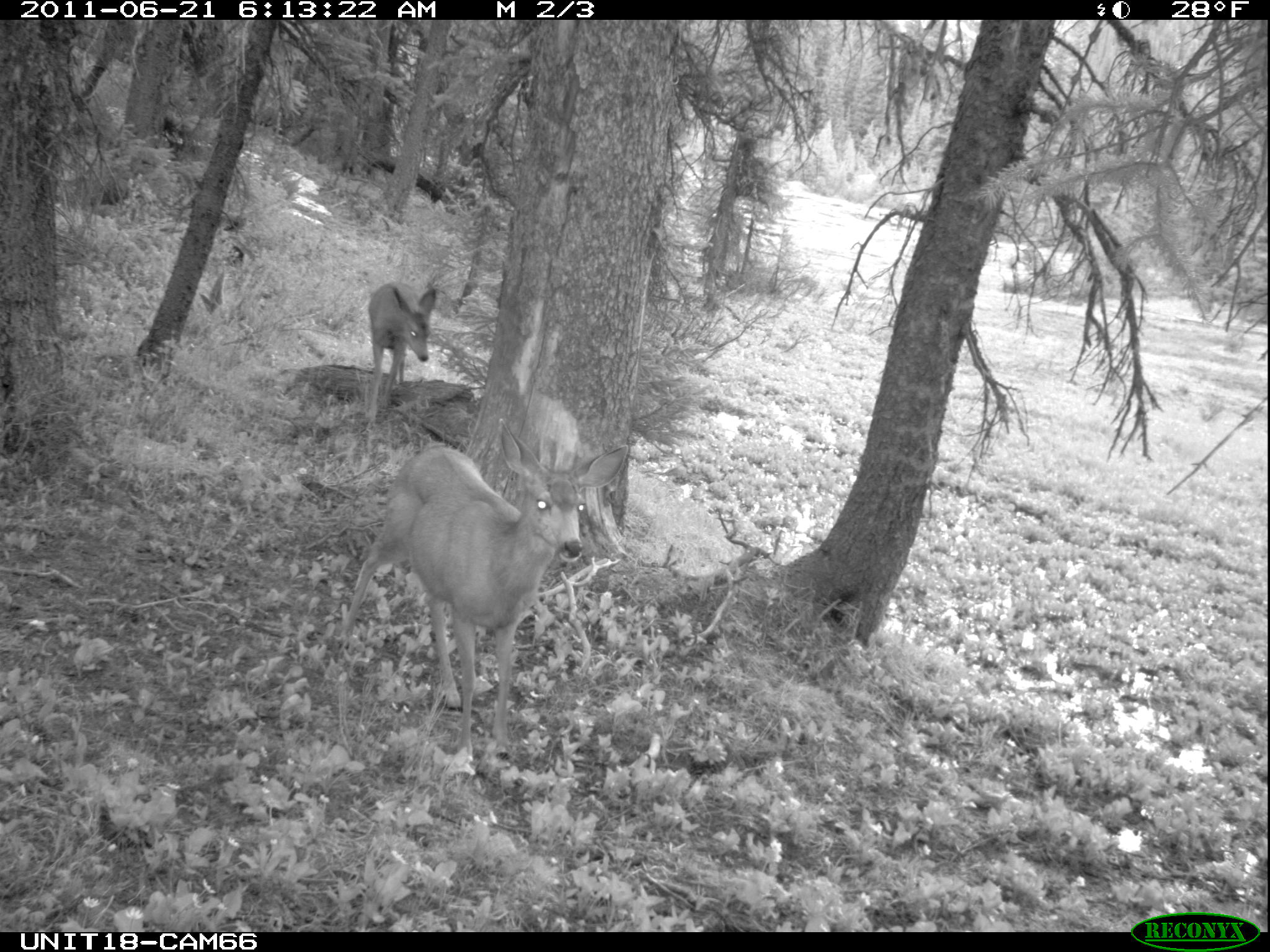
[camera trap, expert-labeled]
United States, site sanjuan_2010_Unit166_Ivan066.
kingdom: Animalia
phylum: Chordata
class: Mammalia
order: Artiodactyla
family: Cervidae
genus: Odocoileus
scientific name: Odocoileus hemionus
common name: mule deer